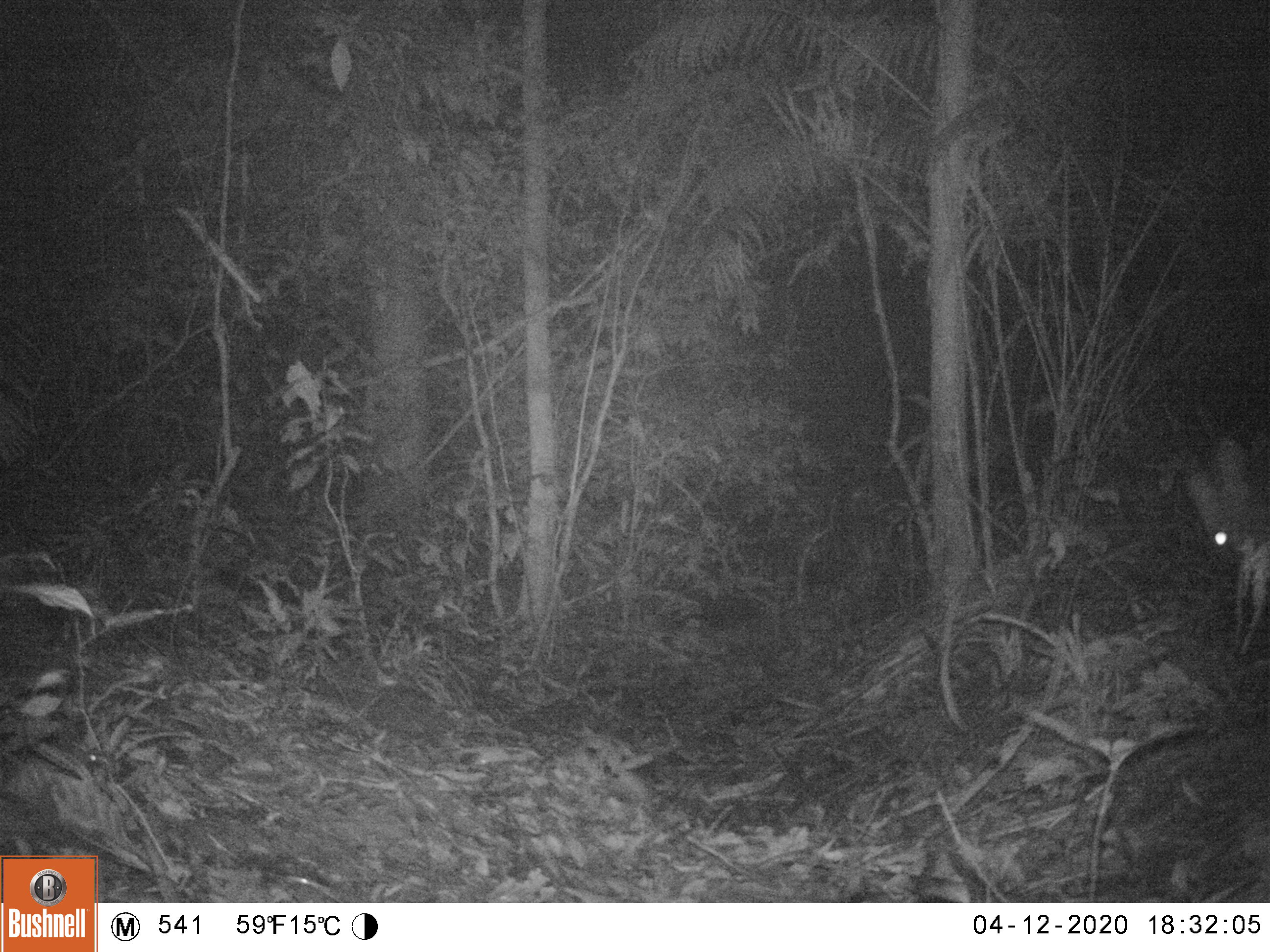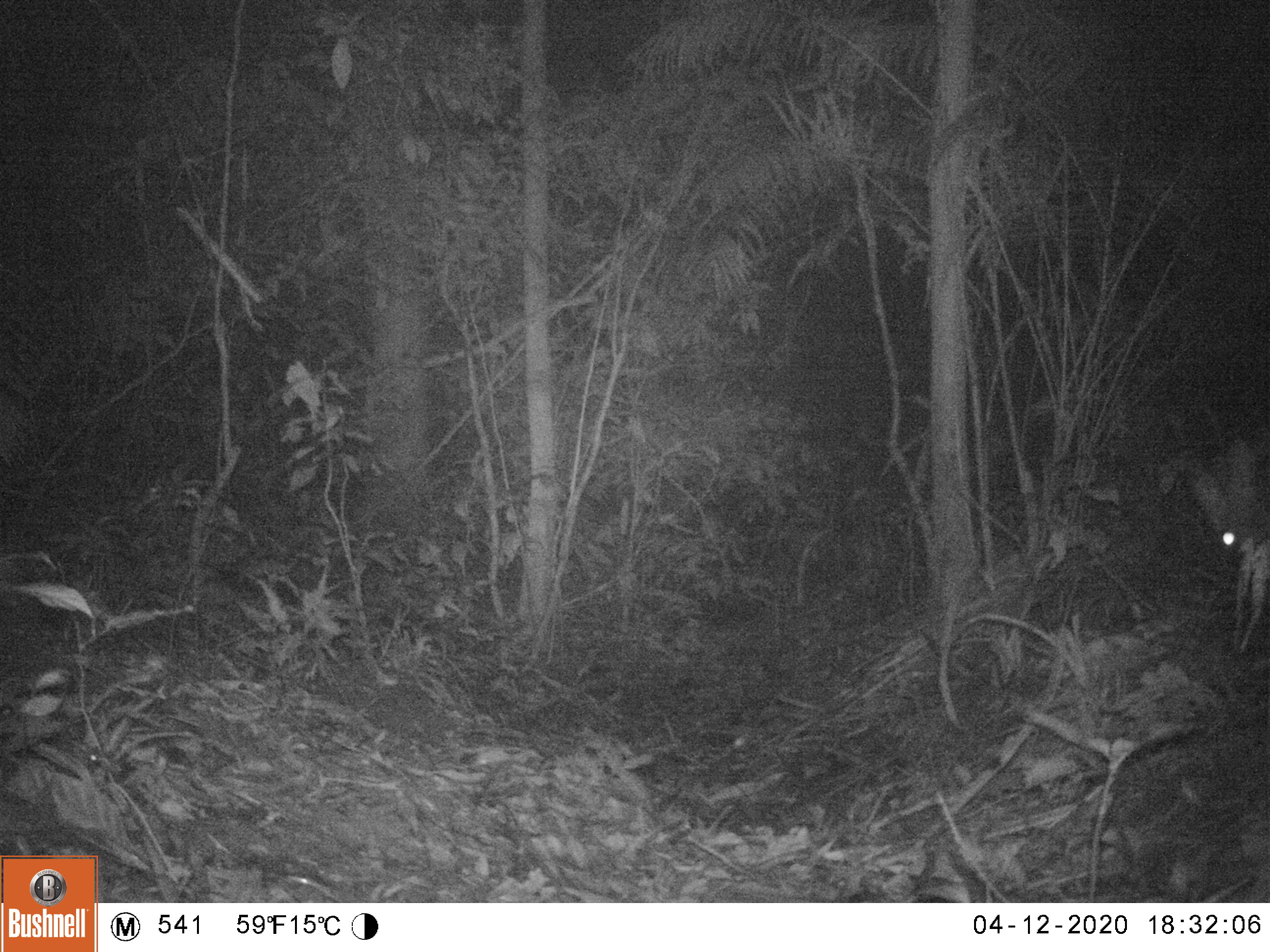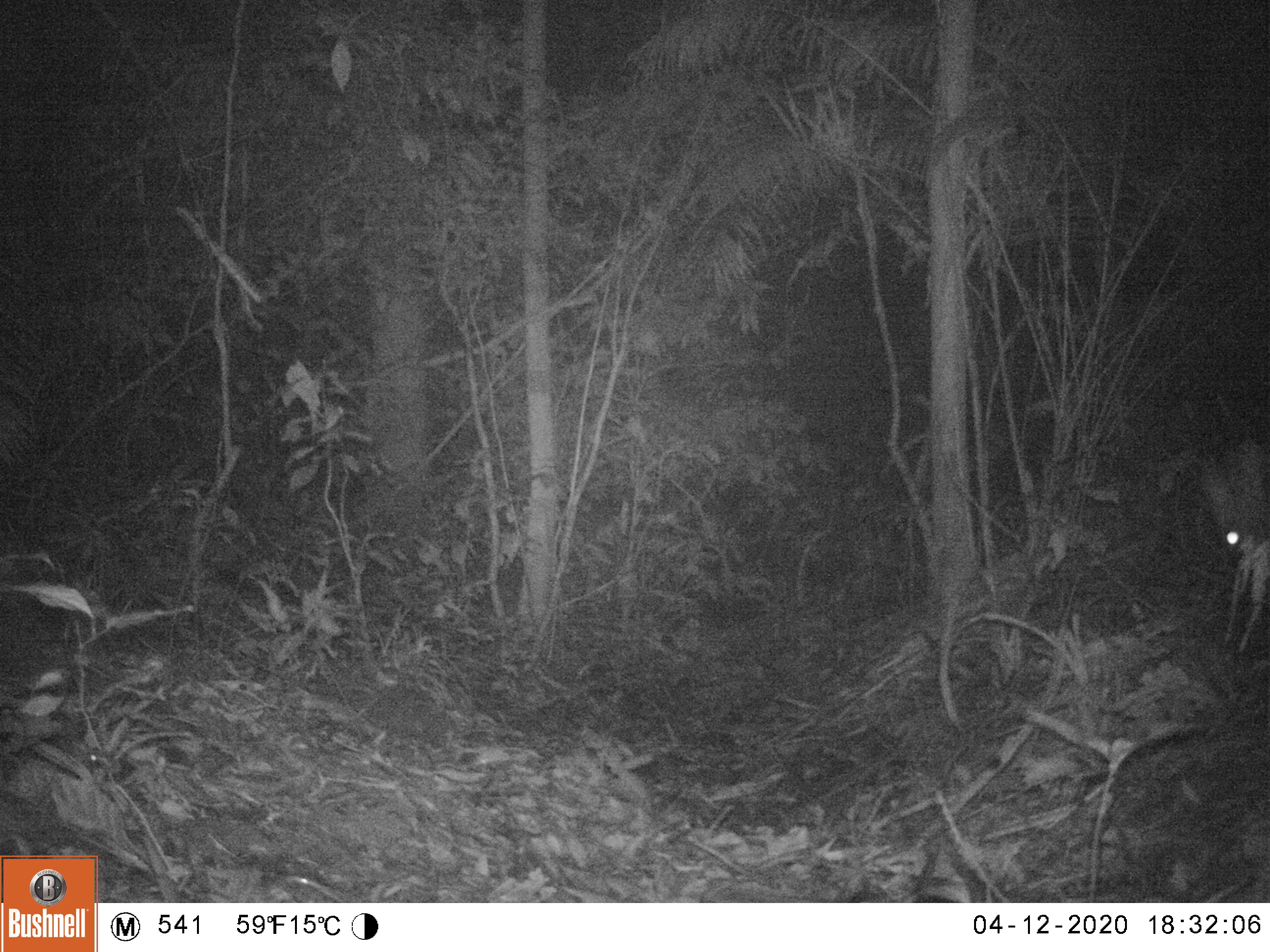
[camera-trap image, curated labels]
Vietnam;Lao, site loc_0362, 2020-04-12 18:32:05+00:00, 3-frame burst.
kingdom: Animalia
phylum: Chordata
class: Mammalia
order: Artiodactyla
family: Cervidae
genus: Muntiacus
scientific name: Muntiacus vuquangensis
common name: large-antlered muntjac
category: large antlered muntjac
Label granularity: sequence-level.